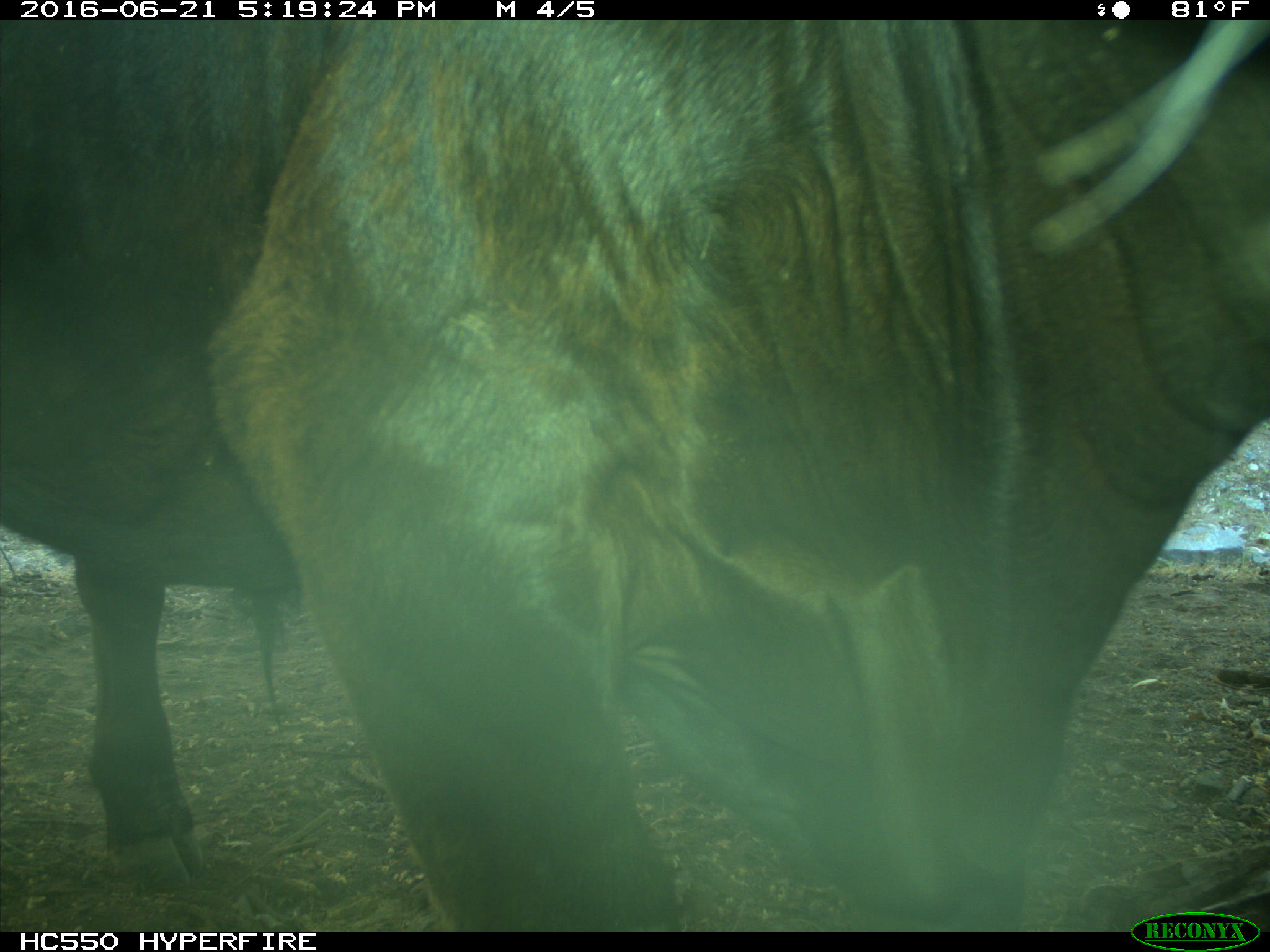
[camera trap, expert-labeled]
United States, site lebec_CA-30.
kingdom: Animalia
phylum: Chordata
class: Mammalia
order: Artiodactyla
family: Bovidae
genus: Bos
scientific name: Bos taurus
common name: domestic cow